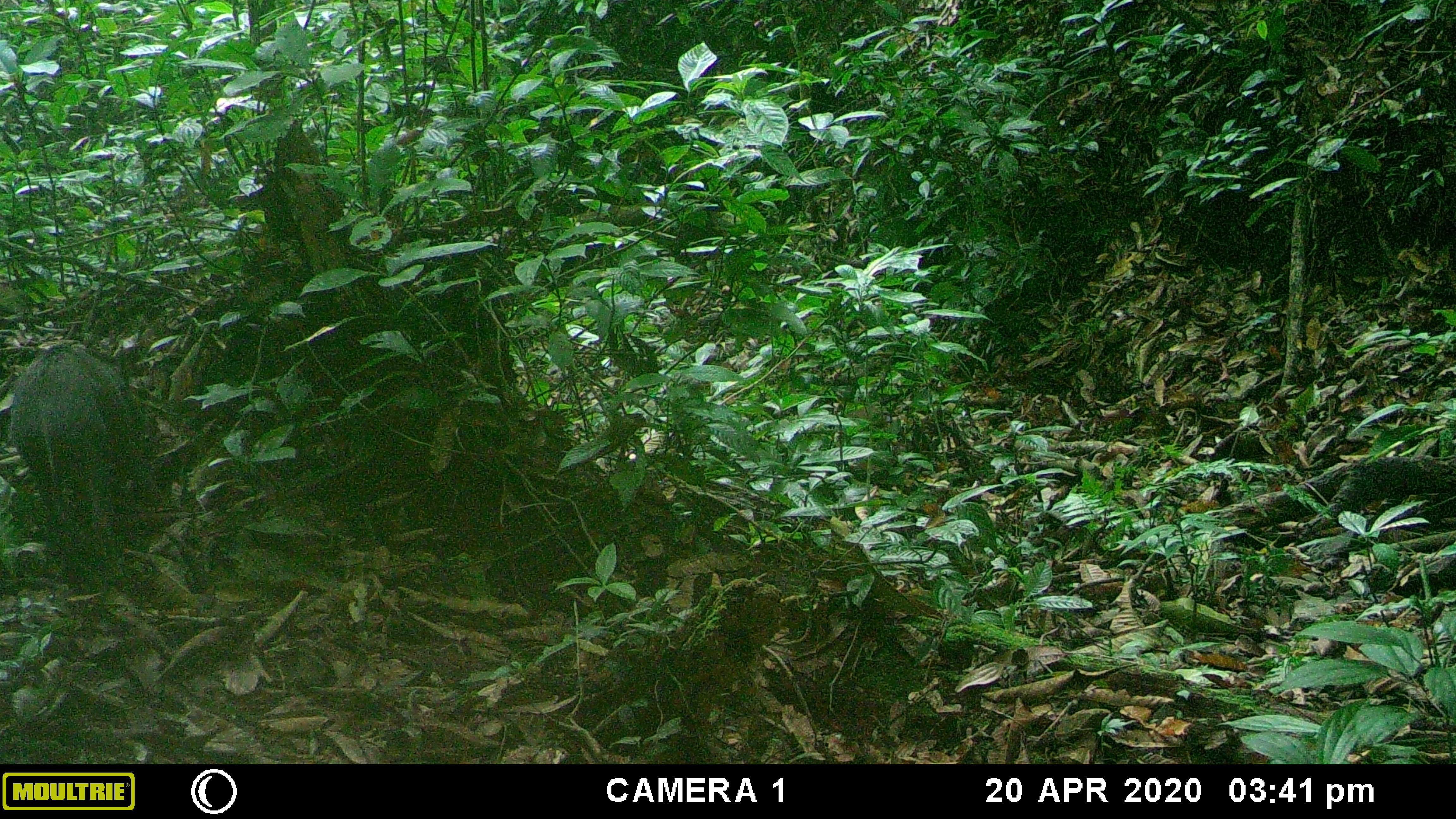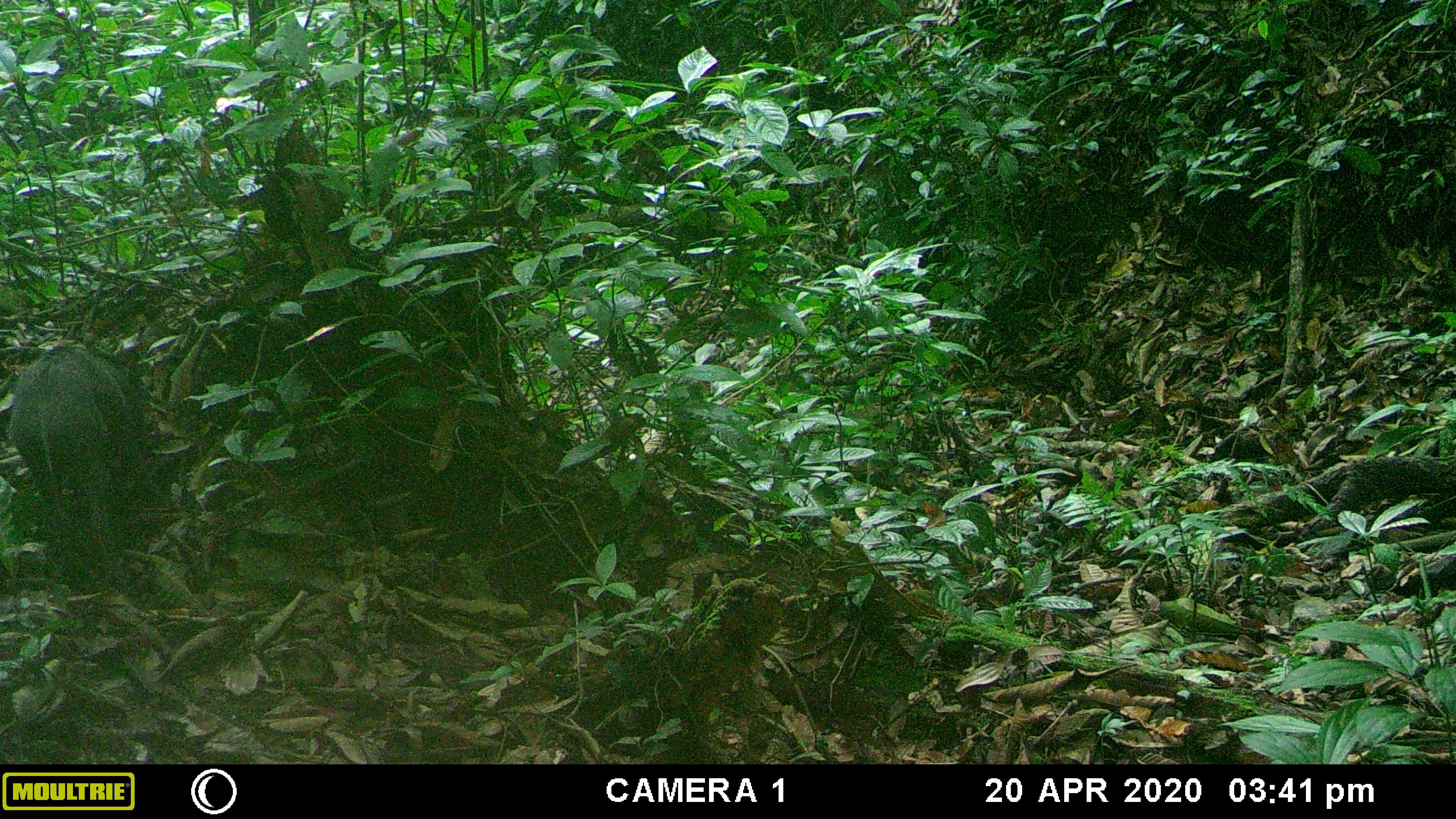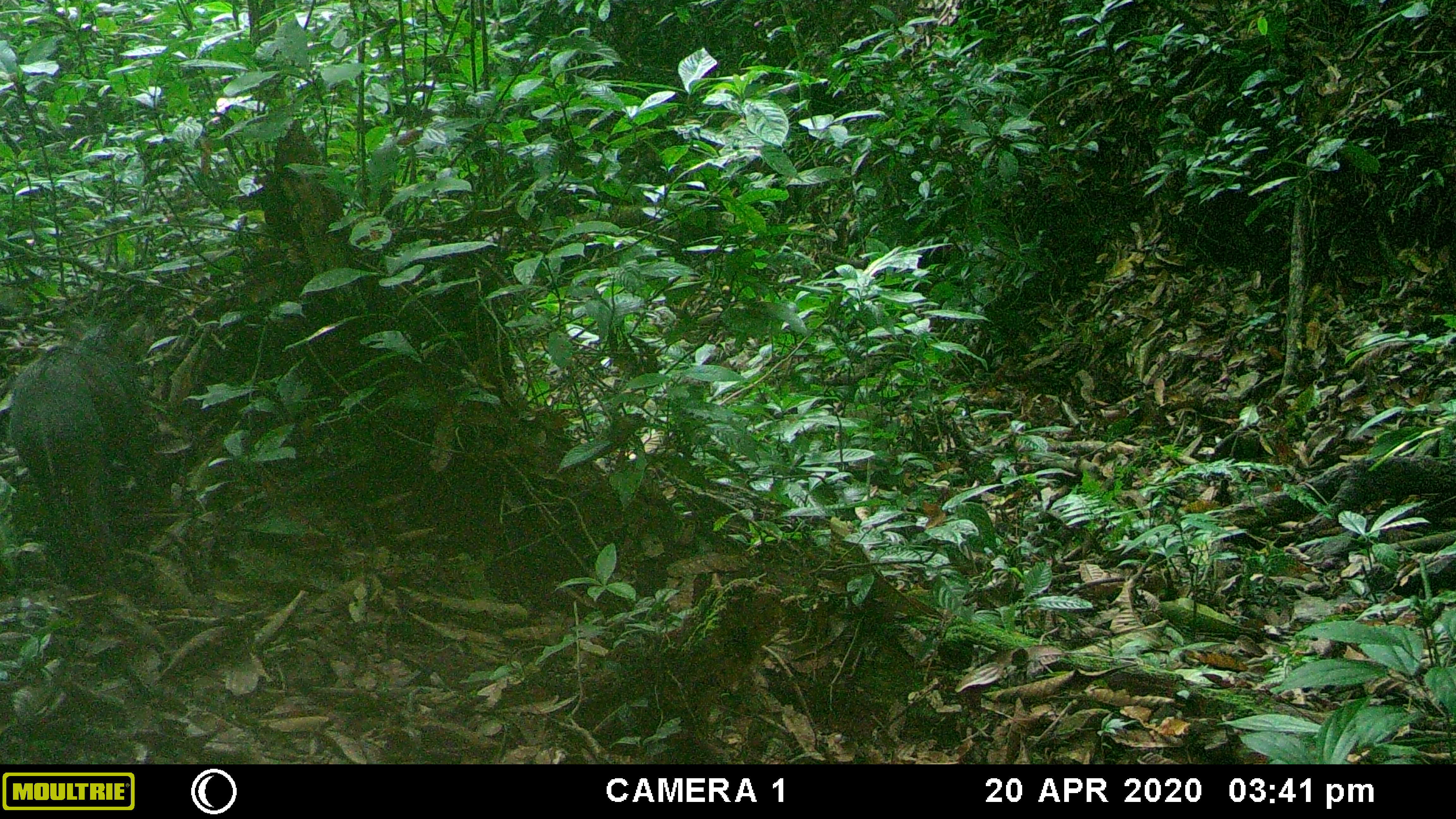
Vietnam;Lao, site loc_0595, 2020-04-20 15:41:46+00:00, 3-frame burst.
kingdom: Animalia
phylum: Chordata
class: Mammalia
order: Artiodactyla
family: Suidae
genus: Sus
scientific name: Sus scrofa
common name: eurasian wild pig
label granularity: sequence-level